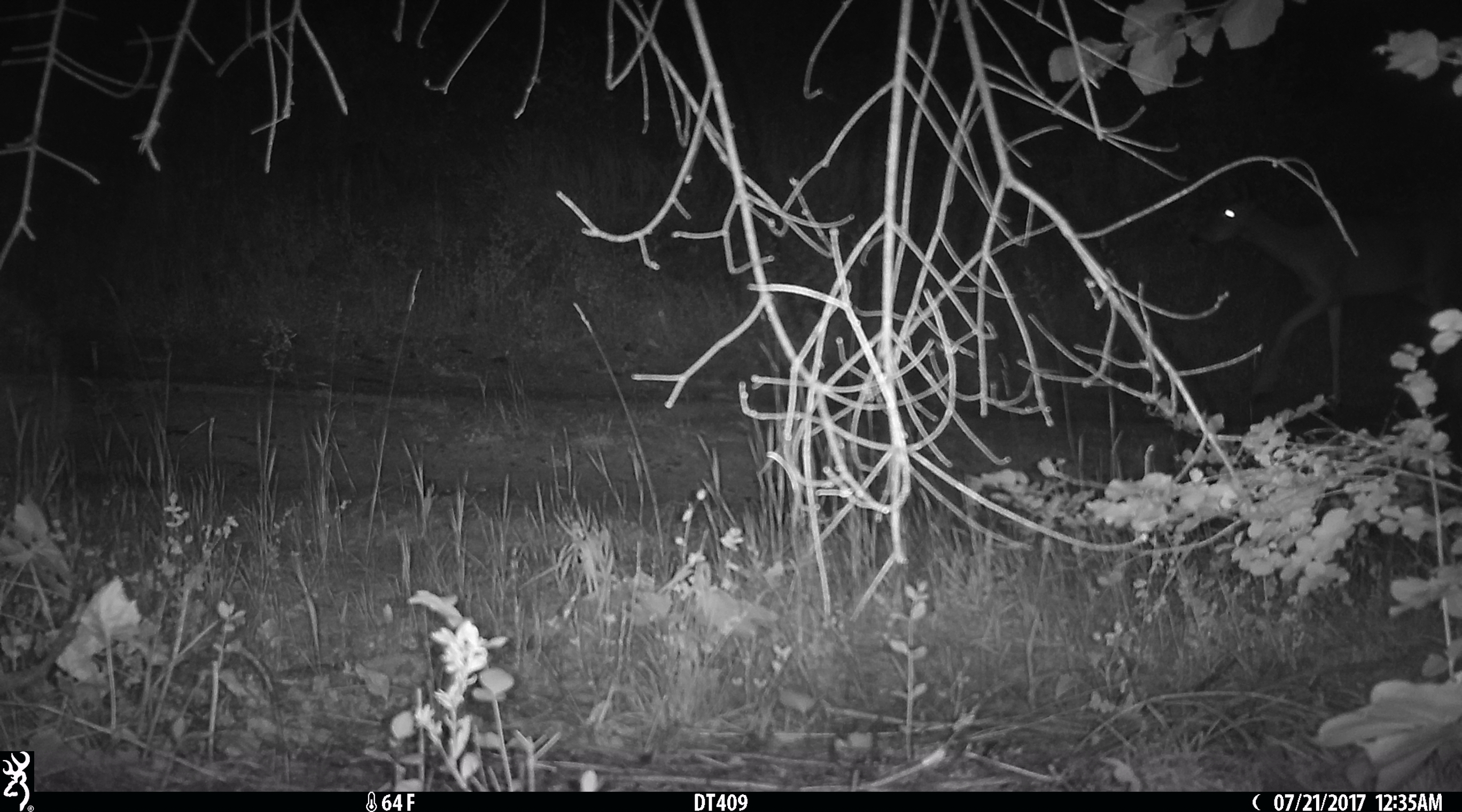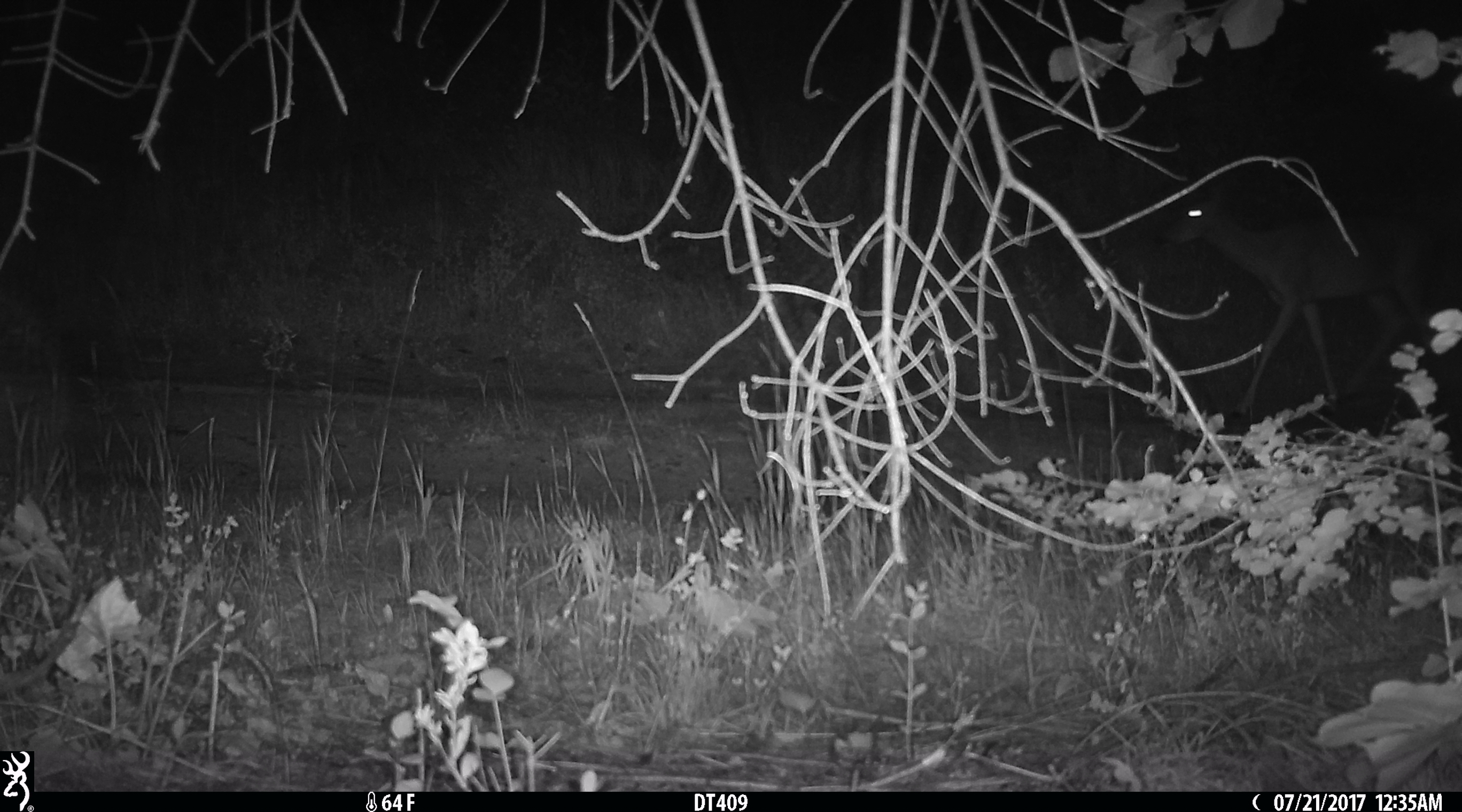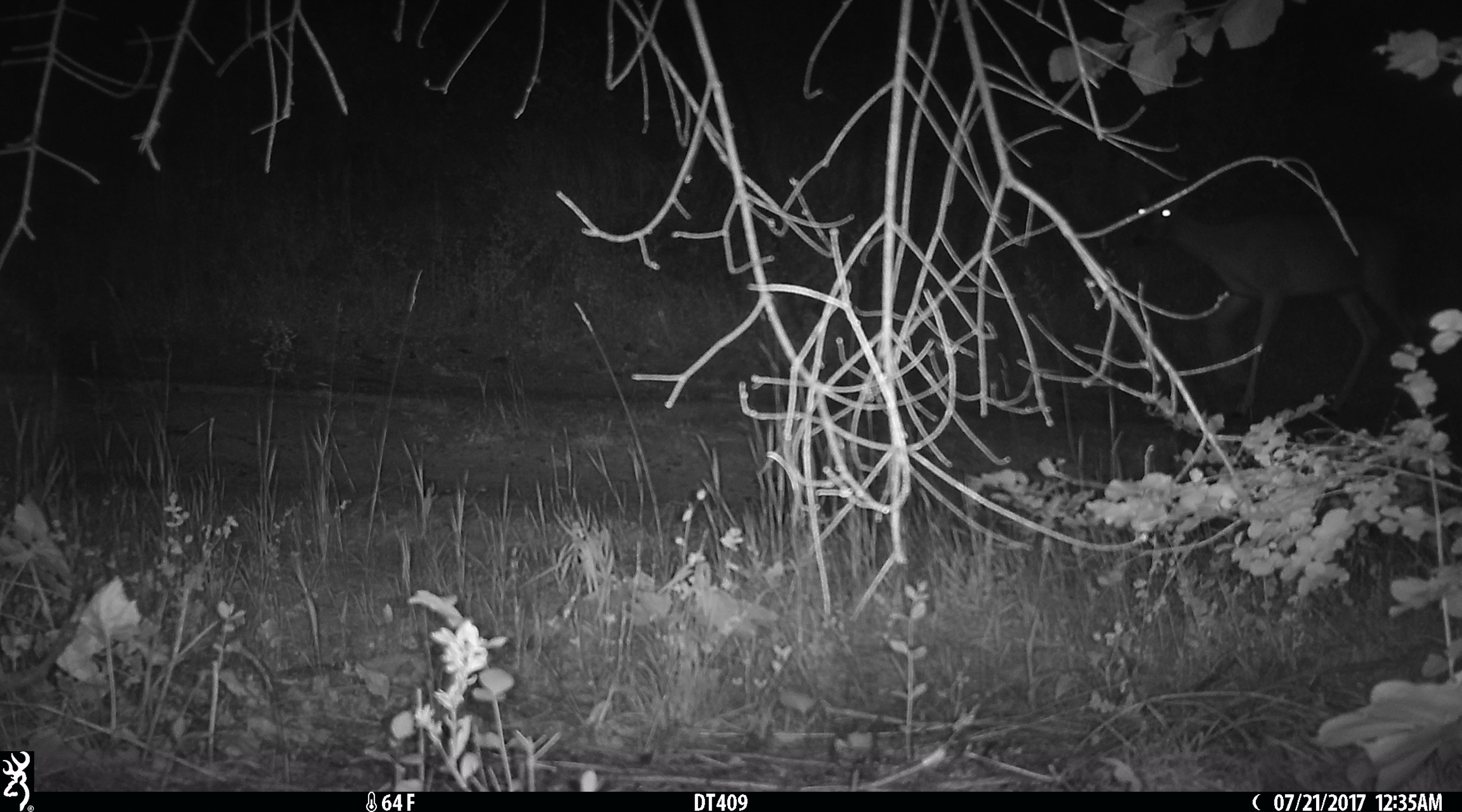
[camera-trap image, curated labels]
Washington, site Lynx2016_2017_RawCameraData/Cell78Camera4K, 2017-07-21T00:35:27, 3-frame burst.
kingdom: Animalia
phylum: Chordata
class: Mammalia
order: Artiodactyla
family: Cervidae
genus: Odocoileus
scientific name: Odocoileus hemionus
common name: mule deer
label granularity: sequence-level